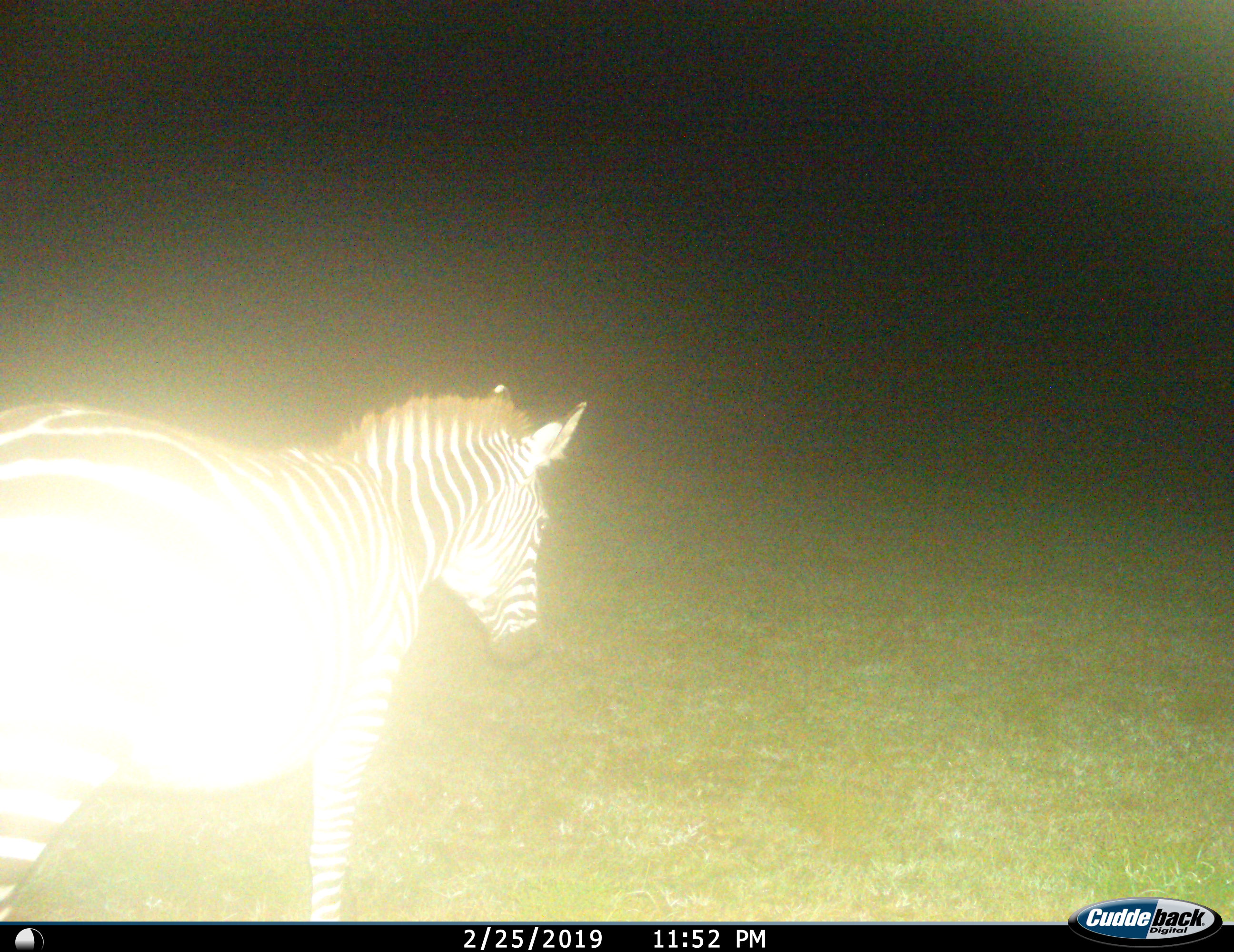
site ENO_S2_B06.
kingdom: Animalia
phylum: Chordata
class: Mammalia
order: Perissodactyla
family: Equidae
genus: Equus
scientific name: Equus quagga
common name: plains zebra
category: zebraplains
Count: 1.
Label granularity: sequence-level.